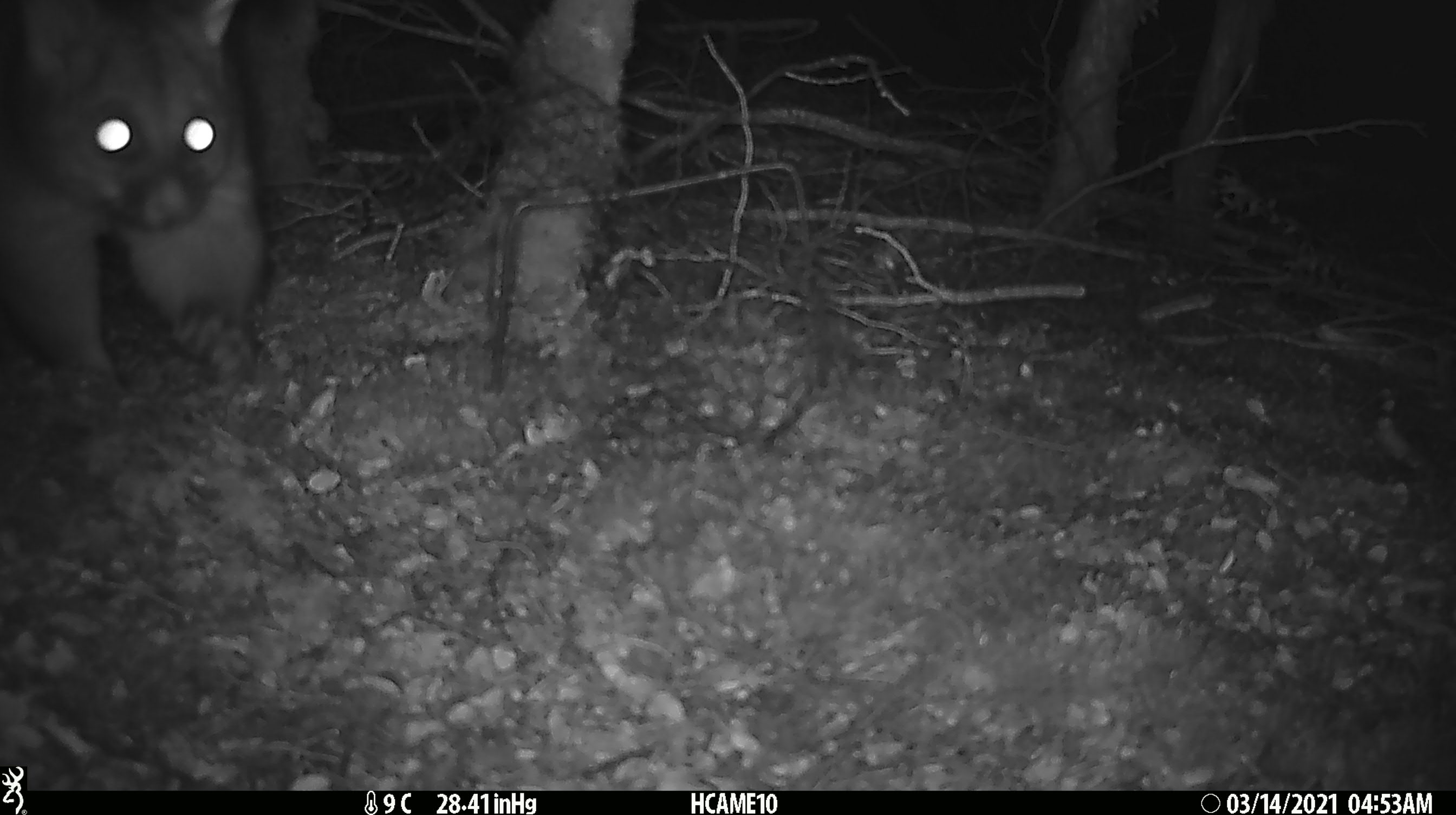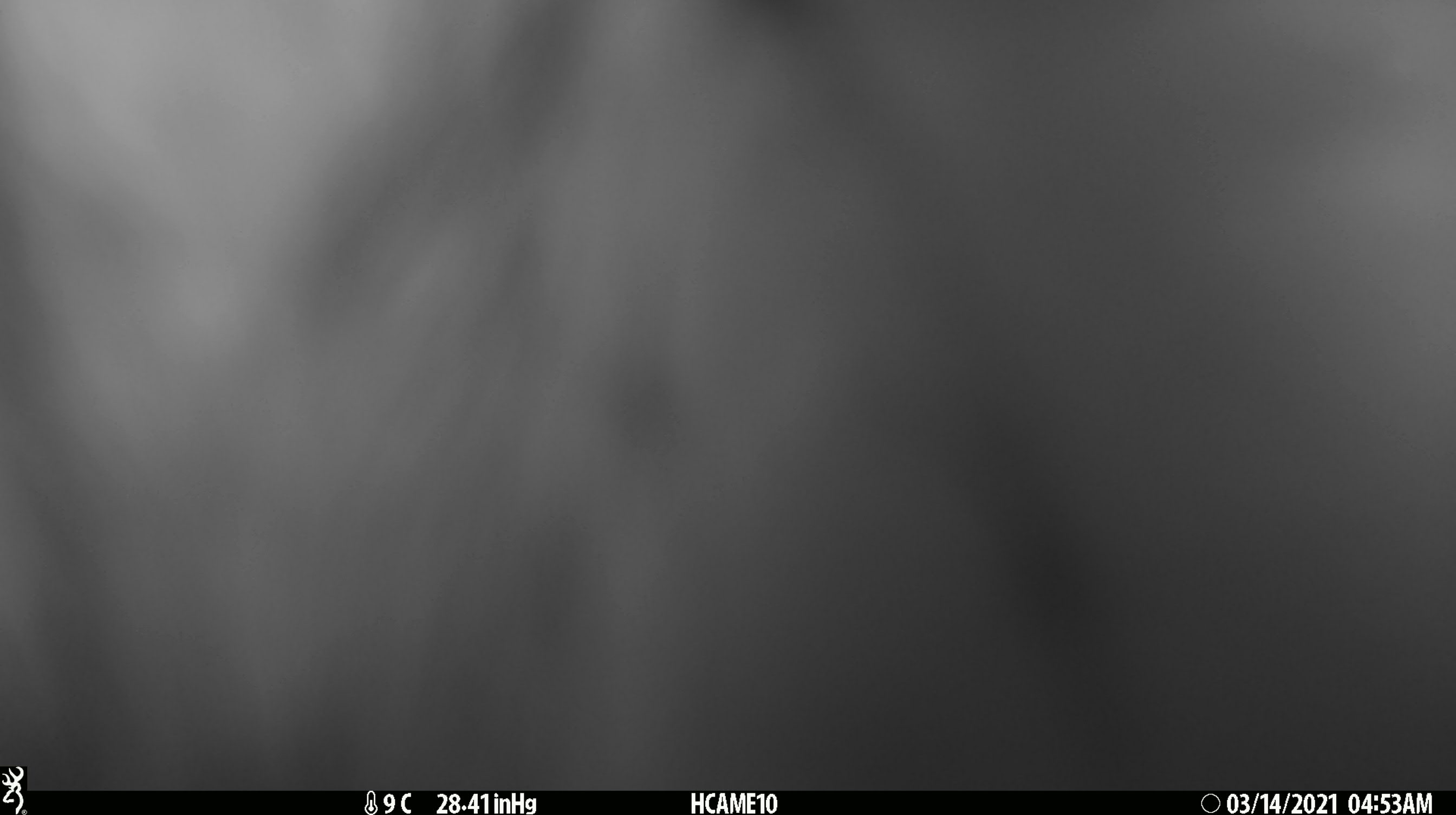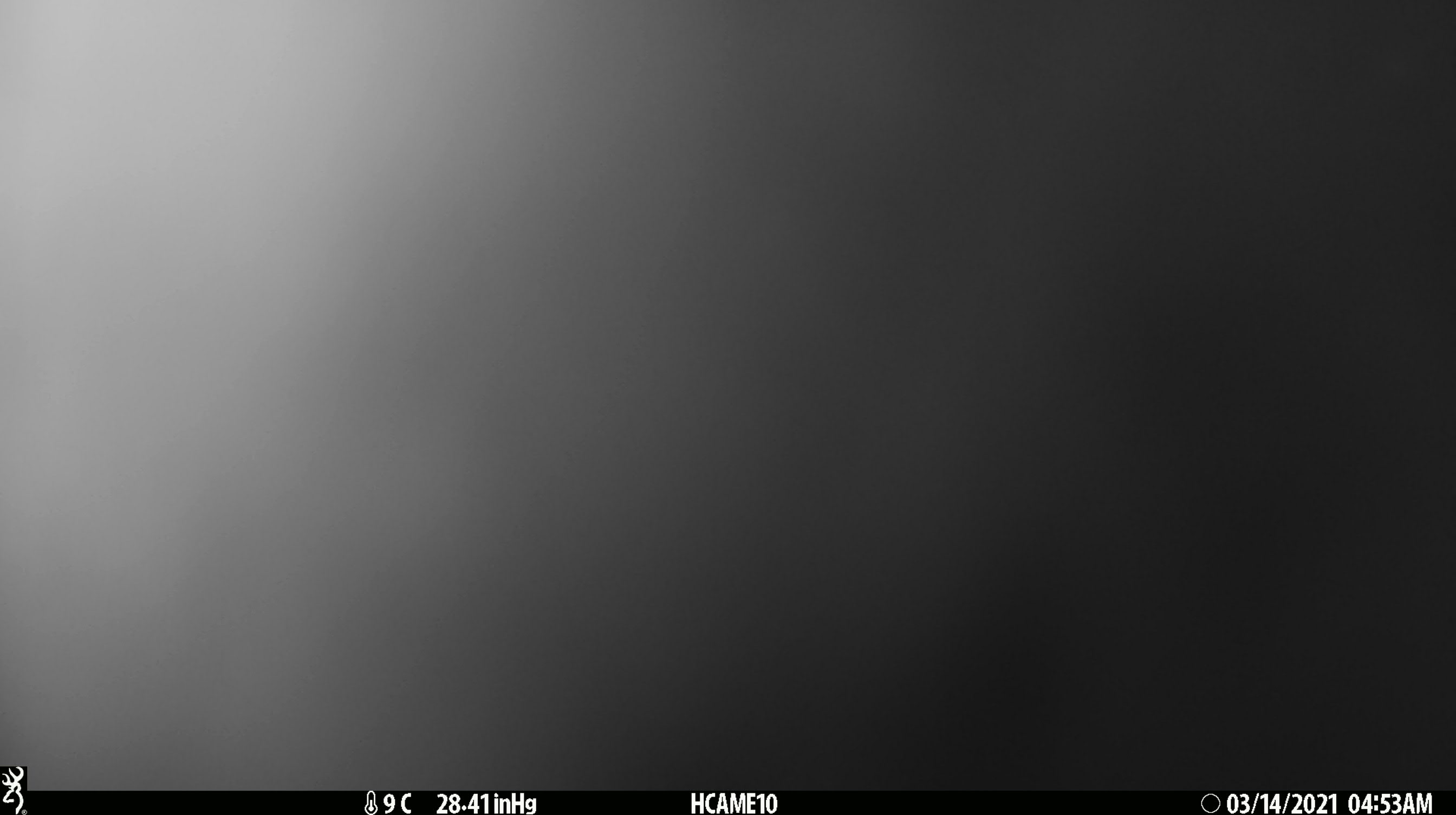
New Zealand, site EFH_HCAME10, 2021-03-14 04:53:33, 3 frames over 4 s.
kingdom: Animalia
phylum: Chordata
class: Mammalia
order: Diprotodontia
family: Phalangeridae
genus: Trichosurus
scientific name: Trichosurus vulpecula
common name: common brushtail possum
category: possum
Possum (common brushtail possum) (Trichosurus vulpecula).